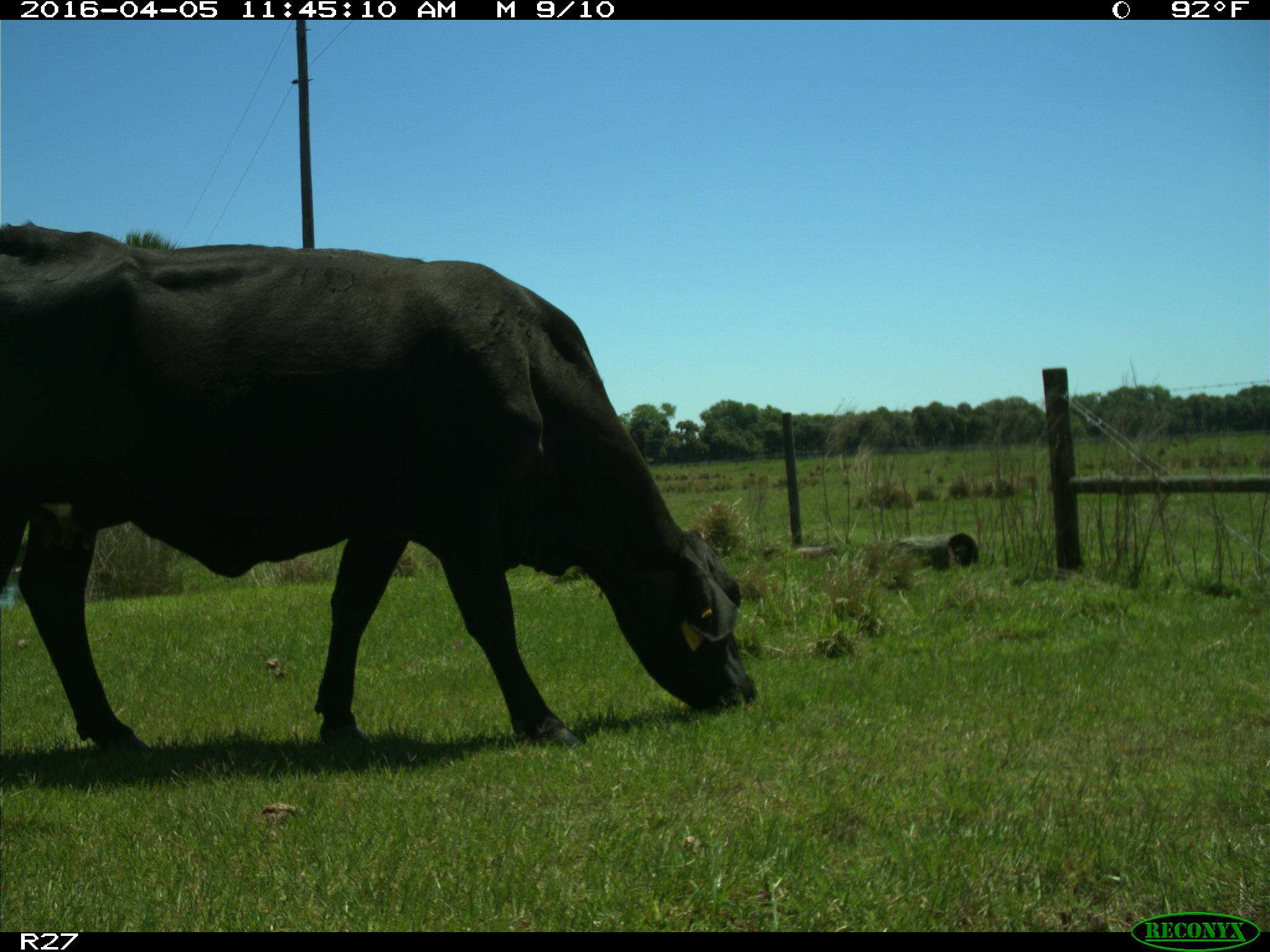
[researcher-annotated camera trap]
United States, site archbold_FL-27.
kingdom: Animalia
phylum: Chordata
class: Mammalia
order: Artiodactyla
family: Bovidae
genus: Bos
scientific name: Bos taurus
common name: domestic cow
Bos taurus (domestic cow).